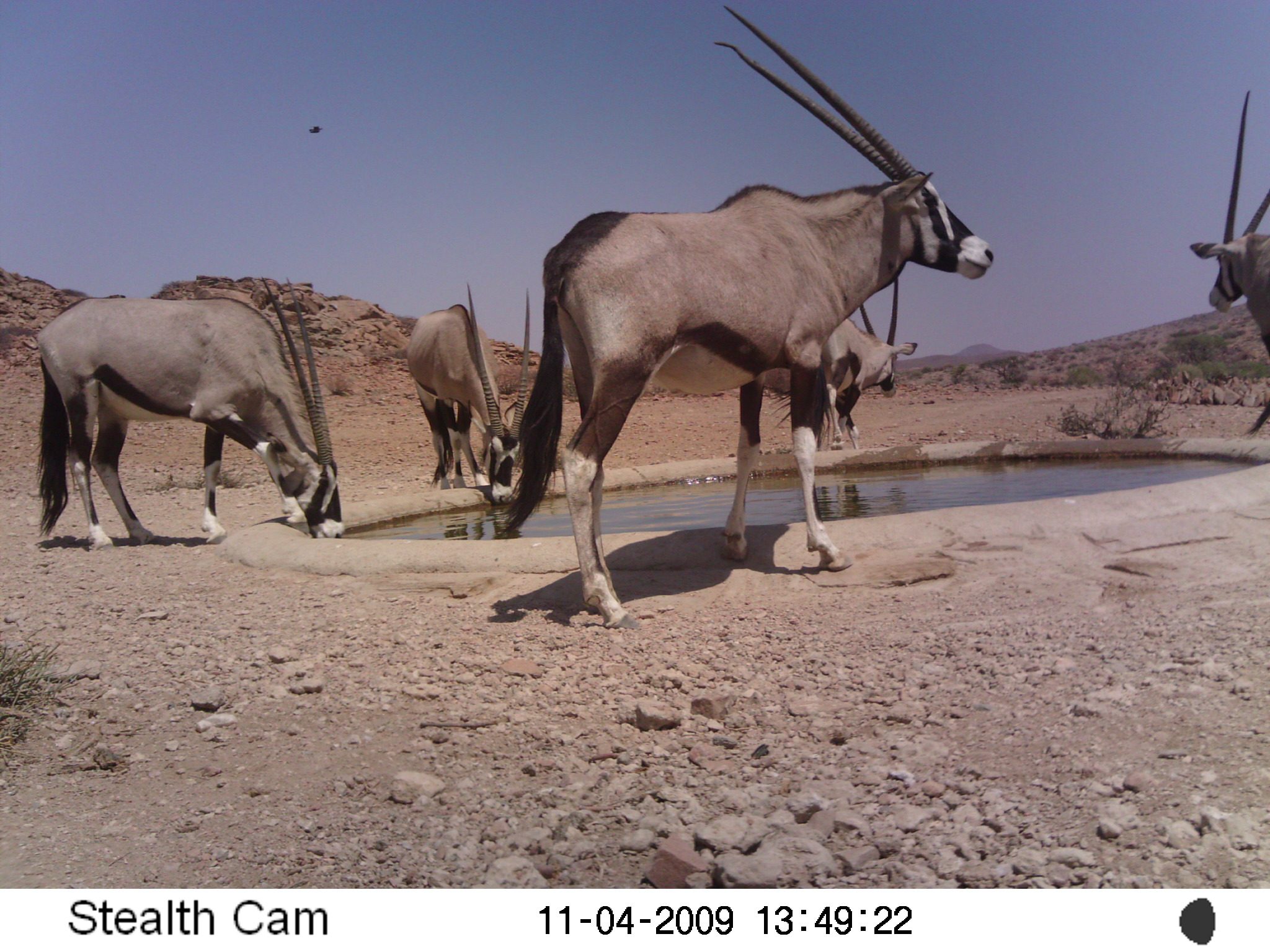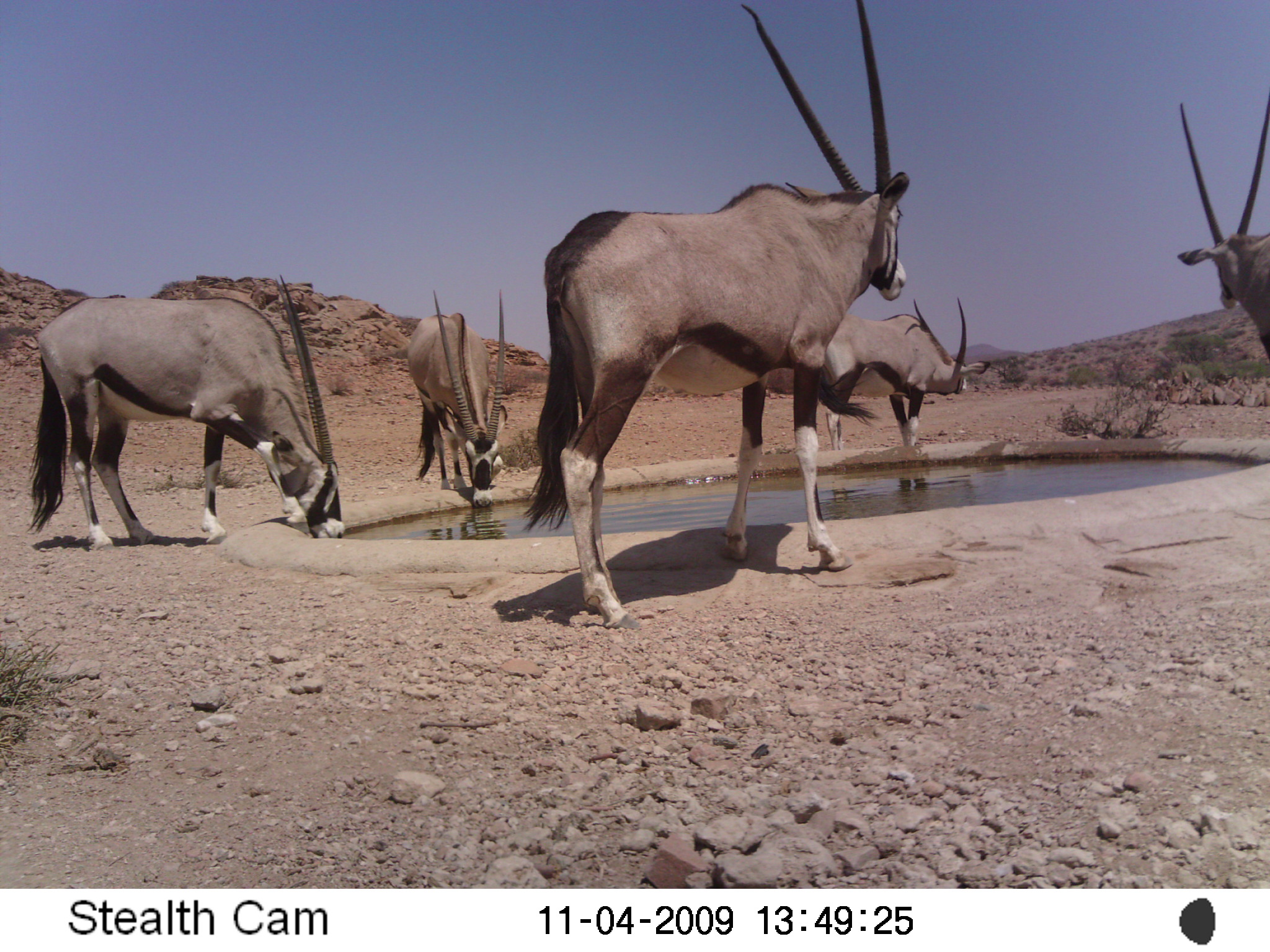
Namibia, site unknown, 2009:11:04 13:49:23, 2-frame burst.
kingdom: Animalia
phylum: Chordata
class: Mammalia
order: Artiodactyla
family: Bovidae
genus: Oryx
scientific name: Oryx gazella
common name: gemsbok